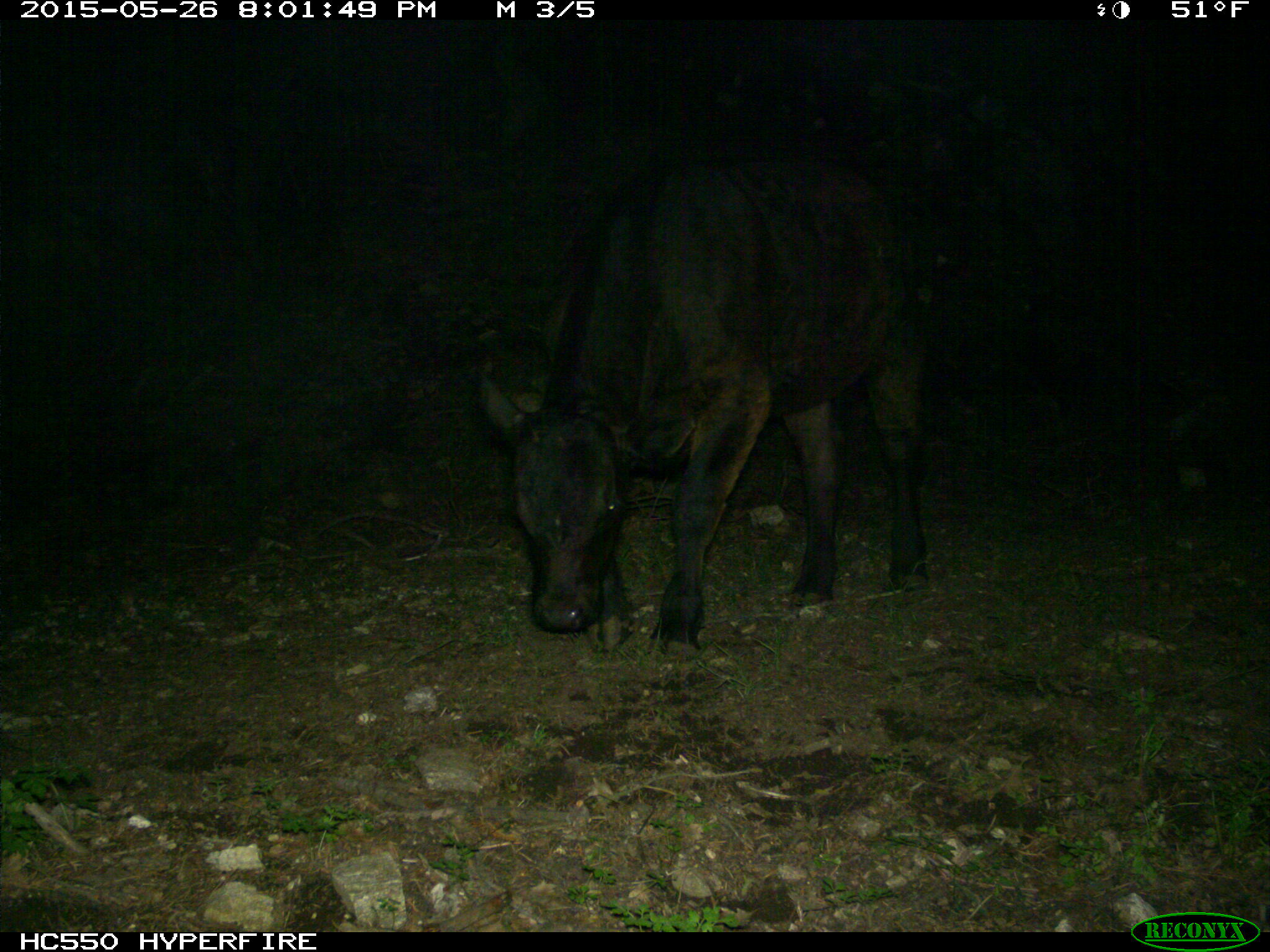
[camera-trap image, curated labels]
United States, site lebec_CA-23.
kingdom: Animalia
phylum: Chordata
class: Mammalia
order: Artiodactyla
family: Bovidae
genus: Bos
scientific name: Bos taurus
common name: domestic cow